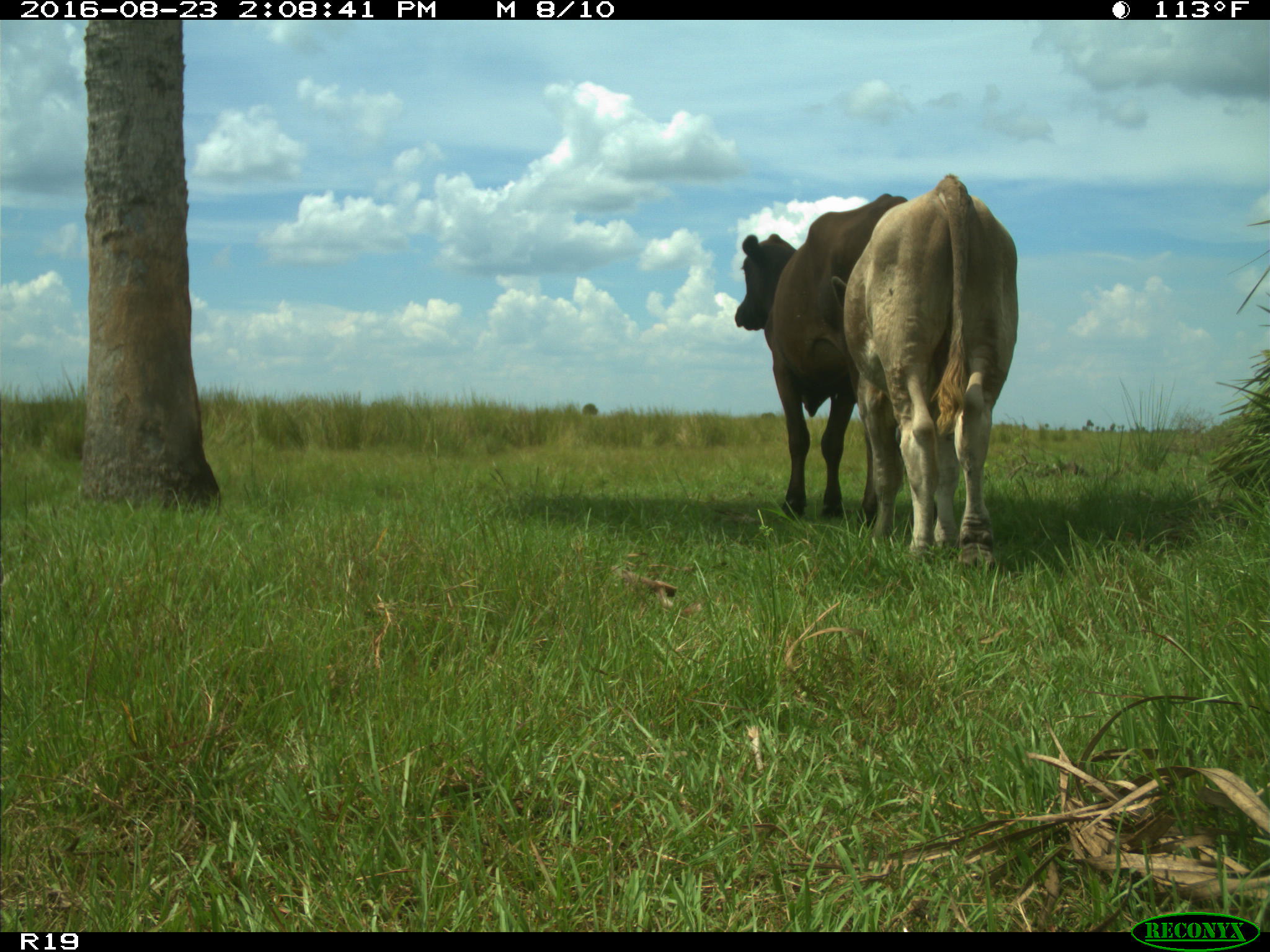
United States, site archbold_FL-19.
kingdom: Animalia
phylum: Chordata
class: Mammalia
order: Artiodactyla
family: Bovidae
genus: Bos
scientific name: Bos taurus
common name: domestic cow